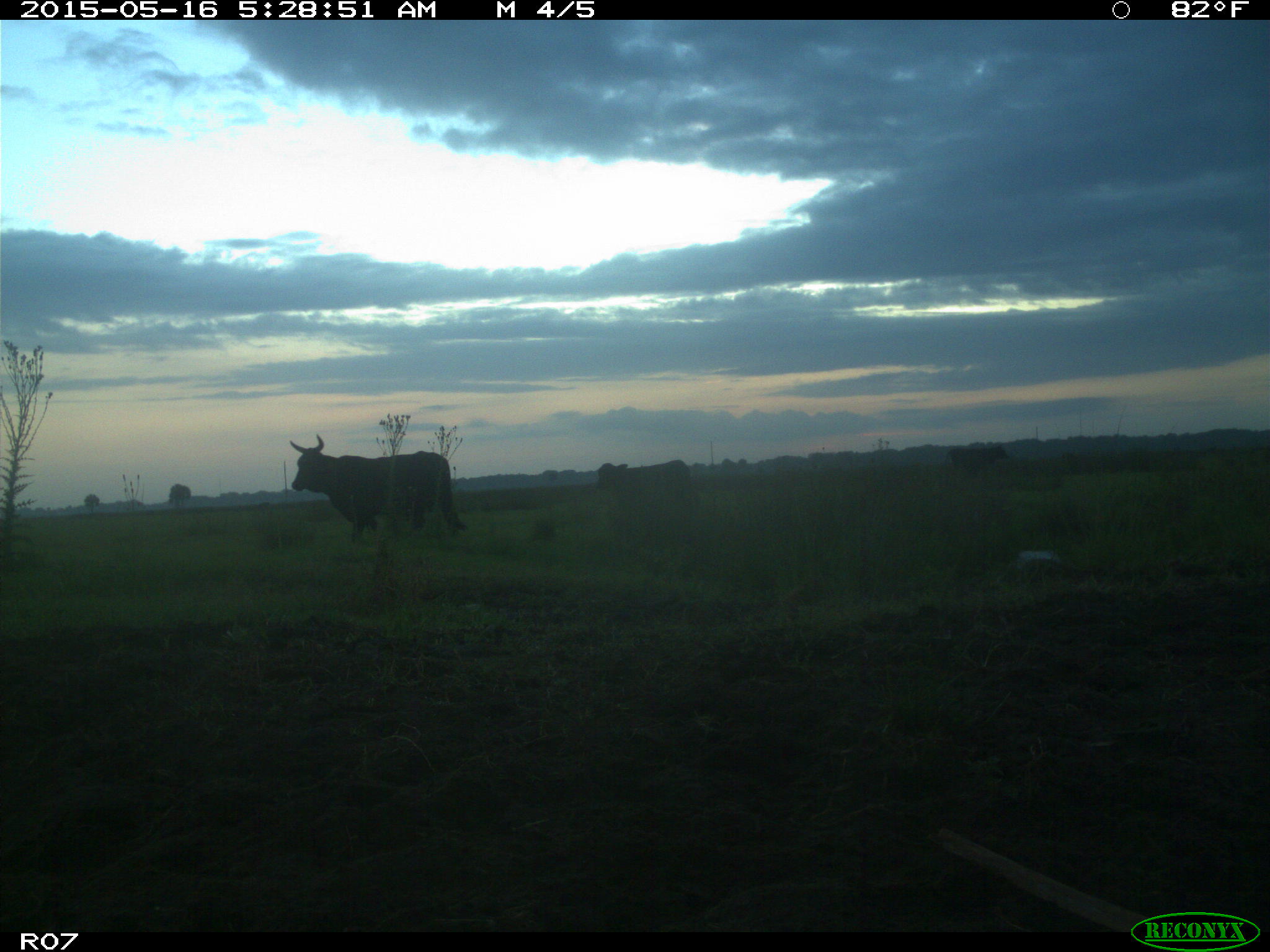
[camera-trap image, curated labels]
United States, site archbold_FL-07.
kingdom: Animalia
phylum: Chordata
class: Mammalia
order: Artiodactyla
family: Bovidae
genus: Bos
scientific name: Bos taurus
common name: domestic cow